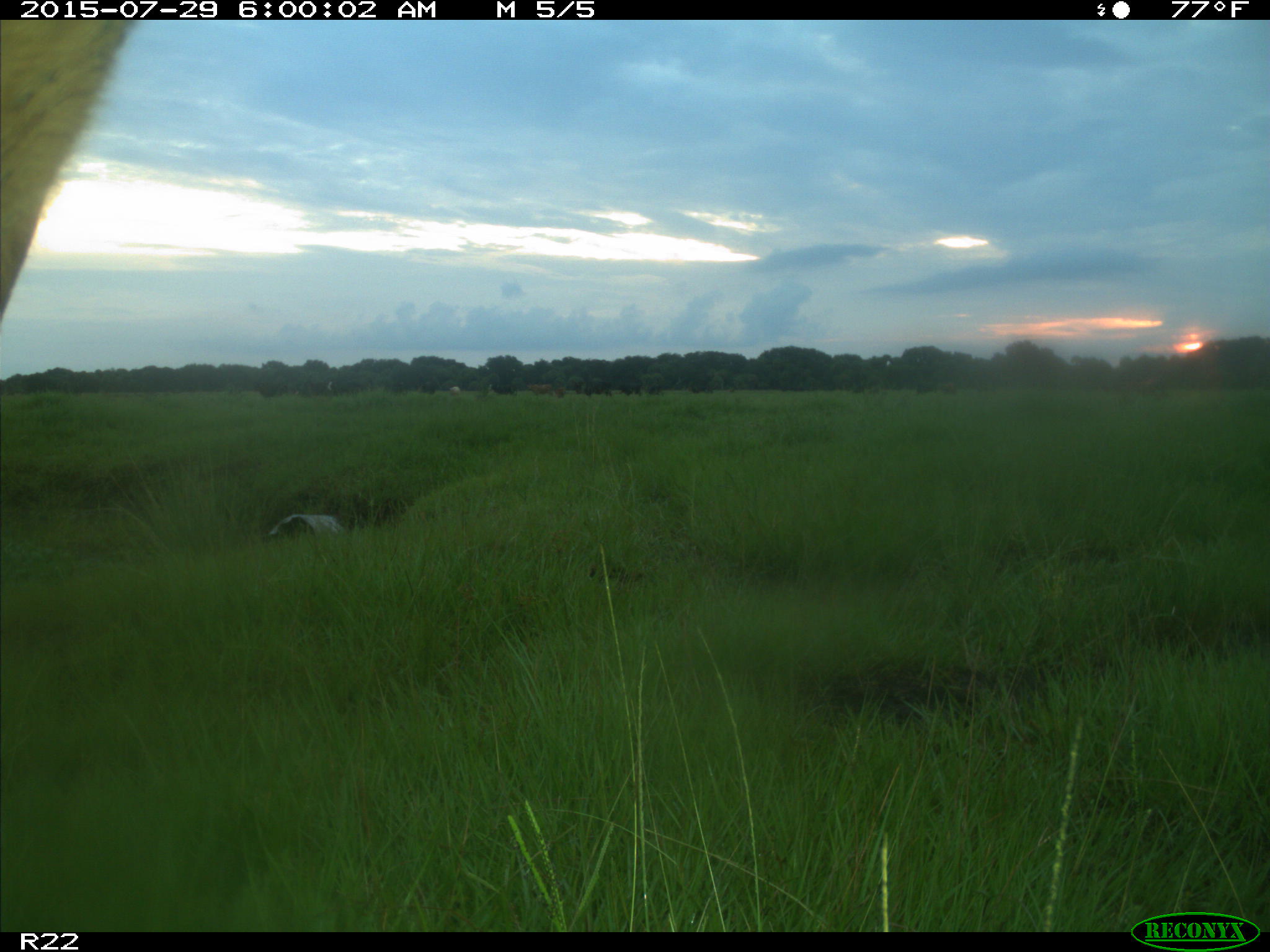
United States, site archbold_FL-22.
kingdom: Animalia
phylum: Chordata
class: Mammalia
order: Artiodactyla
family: Bovidae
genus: Bos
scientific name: Bos taurus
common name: domestic cow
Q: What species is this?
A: Bos taurus (domestic cow).